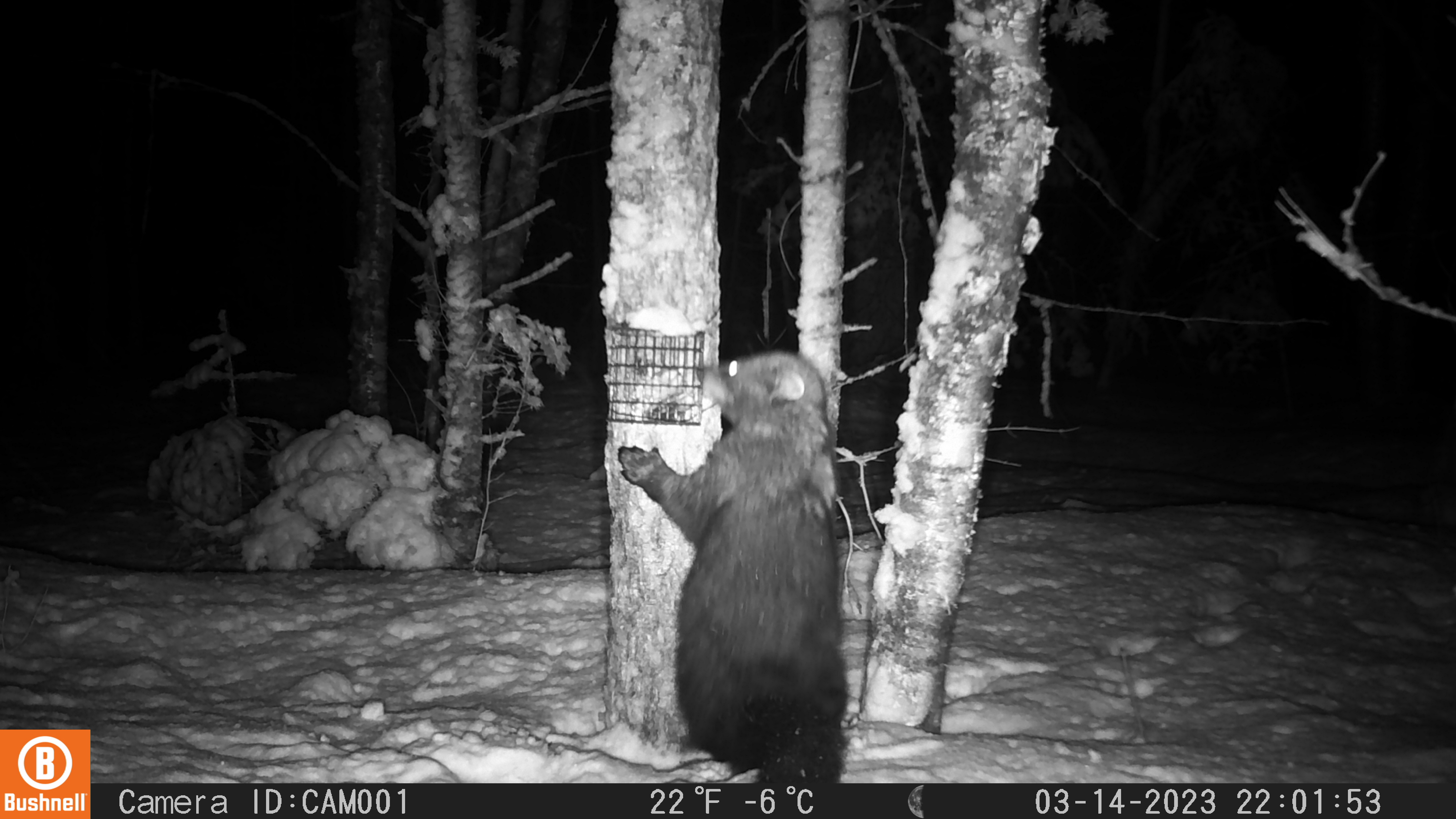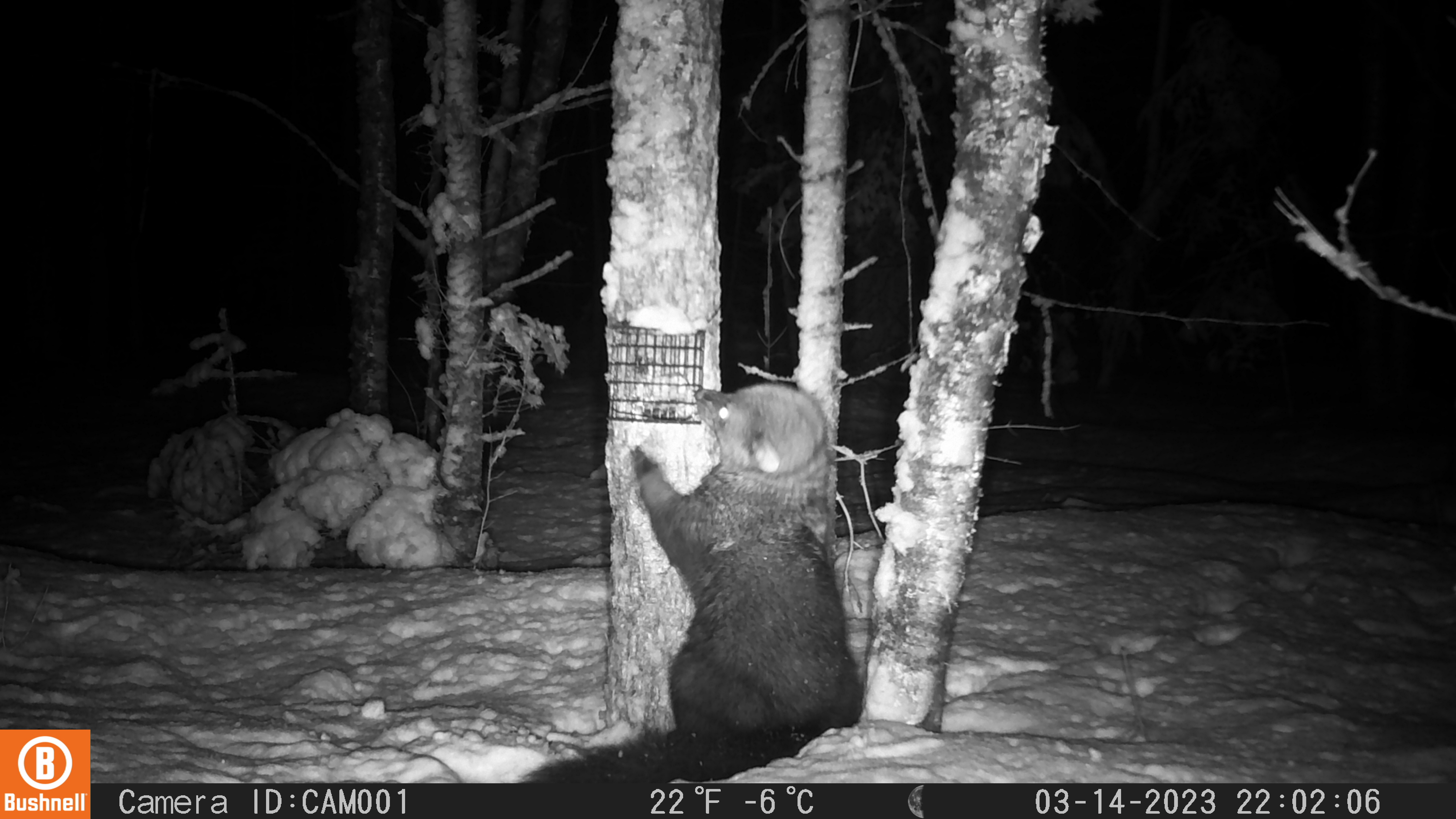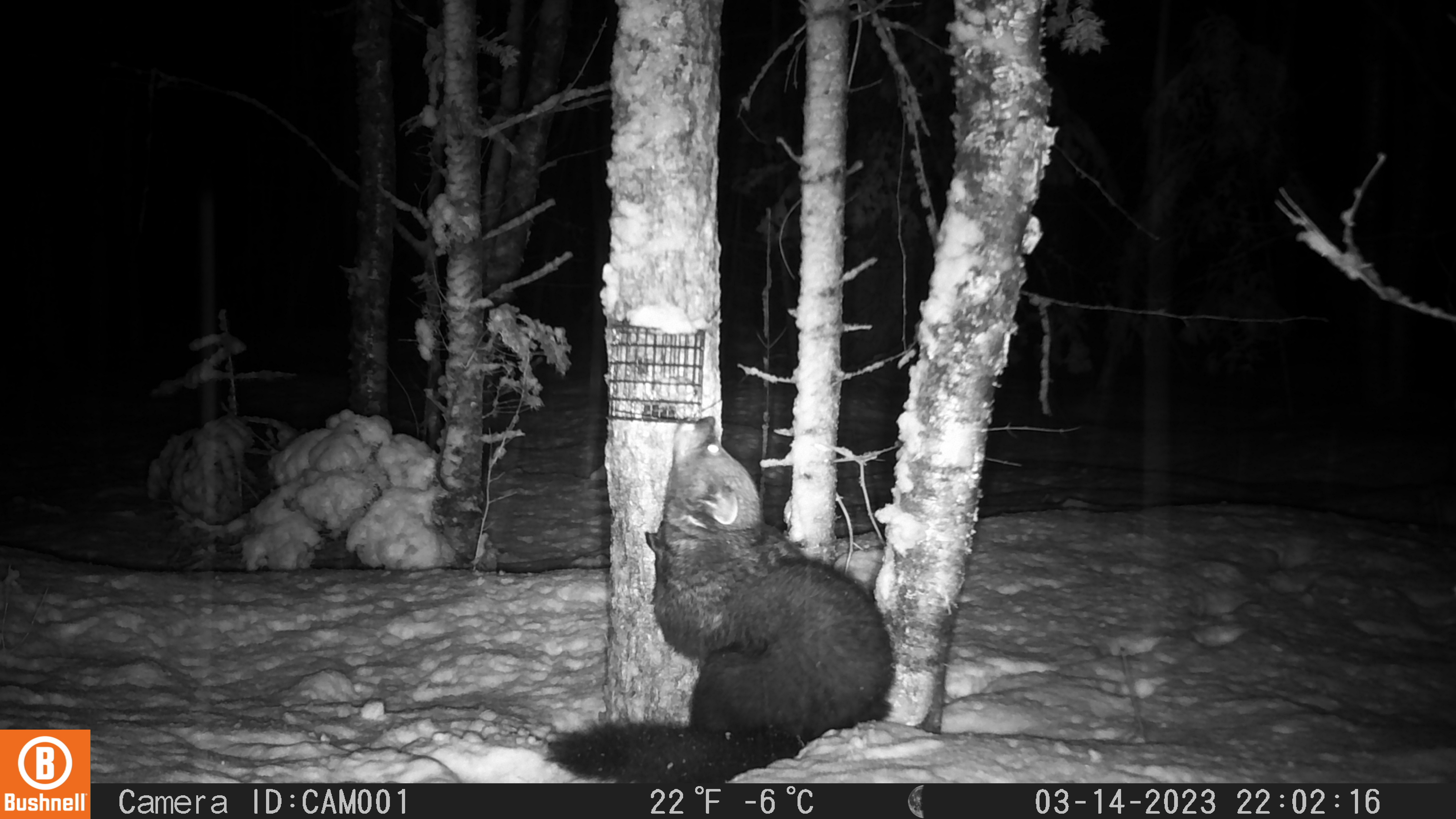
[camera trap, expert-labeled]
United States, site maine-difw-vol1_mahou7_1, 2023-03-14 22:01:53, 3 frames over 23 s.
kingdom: Animalia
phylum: Chordata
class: Mammalia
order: Carnivora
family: Mustelidae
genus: Pekania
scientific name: Pekania pennanti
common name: fisher